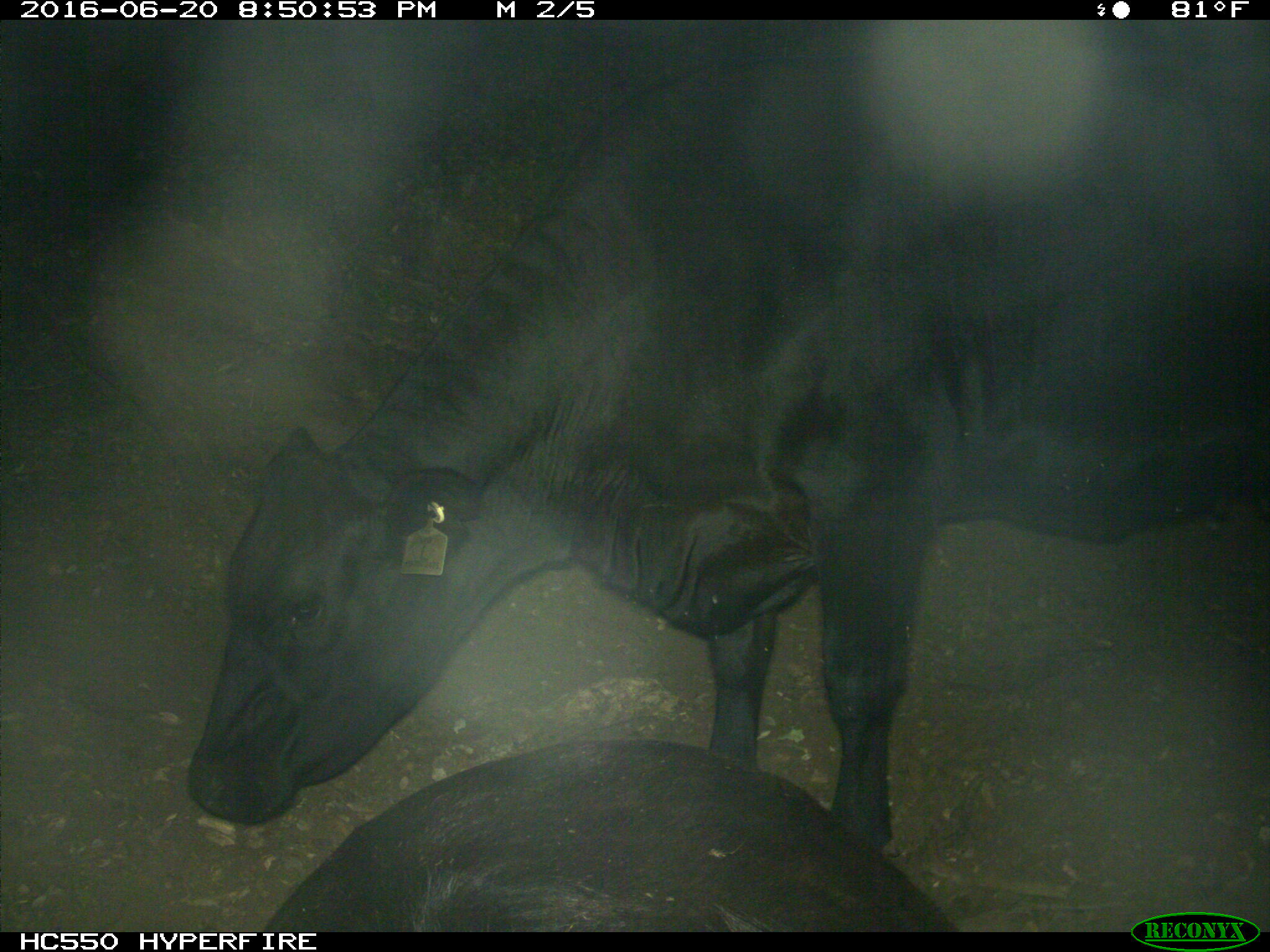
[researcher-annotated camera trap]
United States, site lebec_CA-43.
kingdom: Animalia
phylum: Chordata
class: Mammalia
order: Artiodactyla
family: Bovidae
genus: Bos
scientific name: Bos taurus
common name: domestic cow